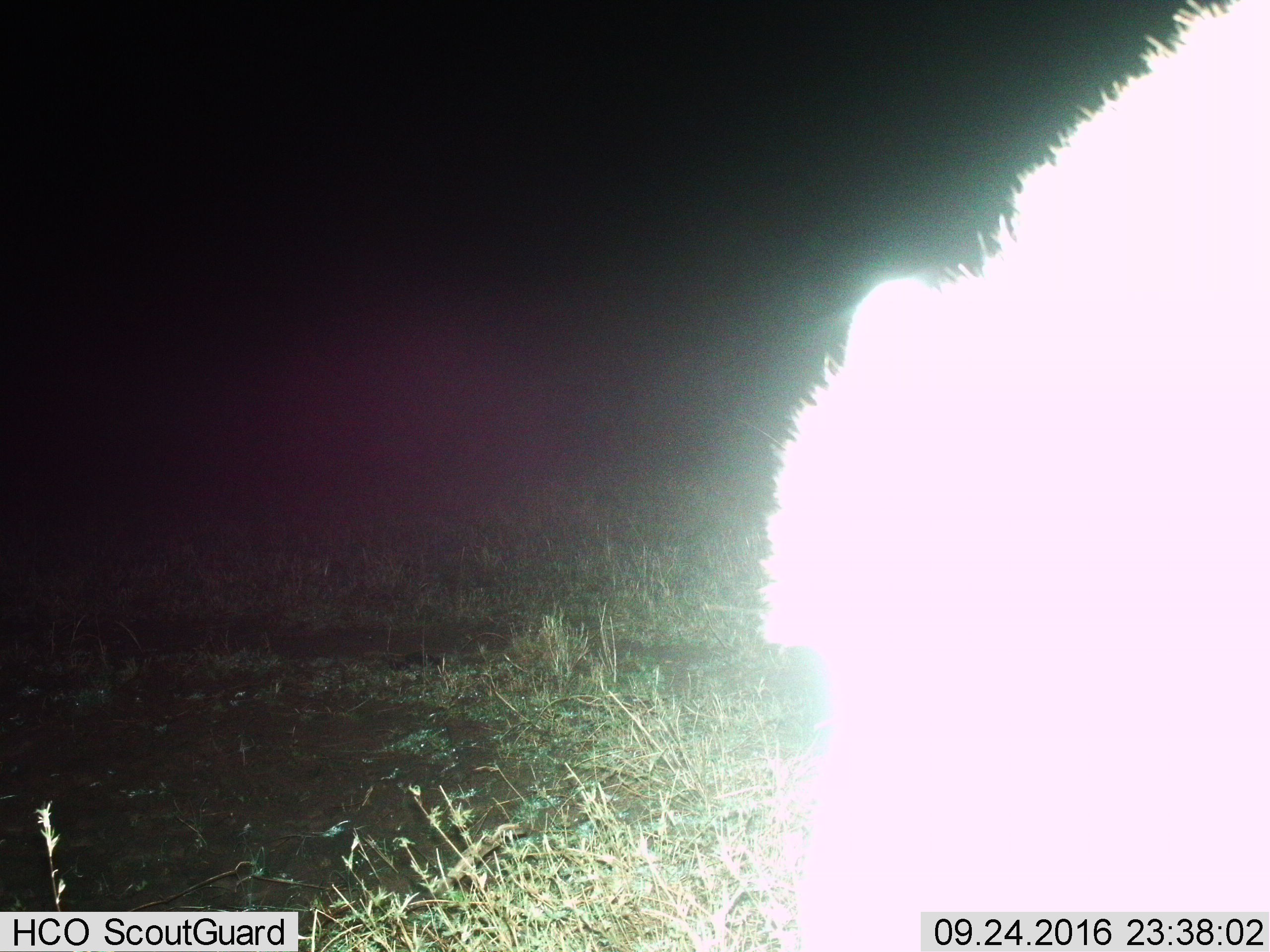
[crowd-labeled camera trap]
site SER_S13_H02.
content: unidentified animal